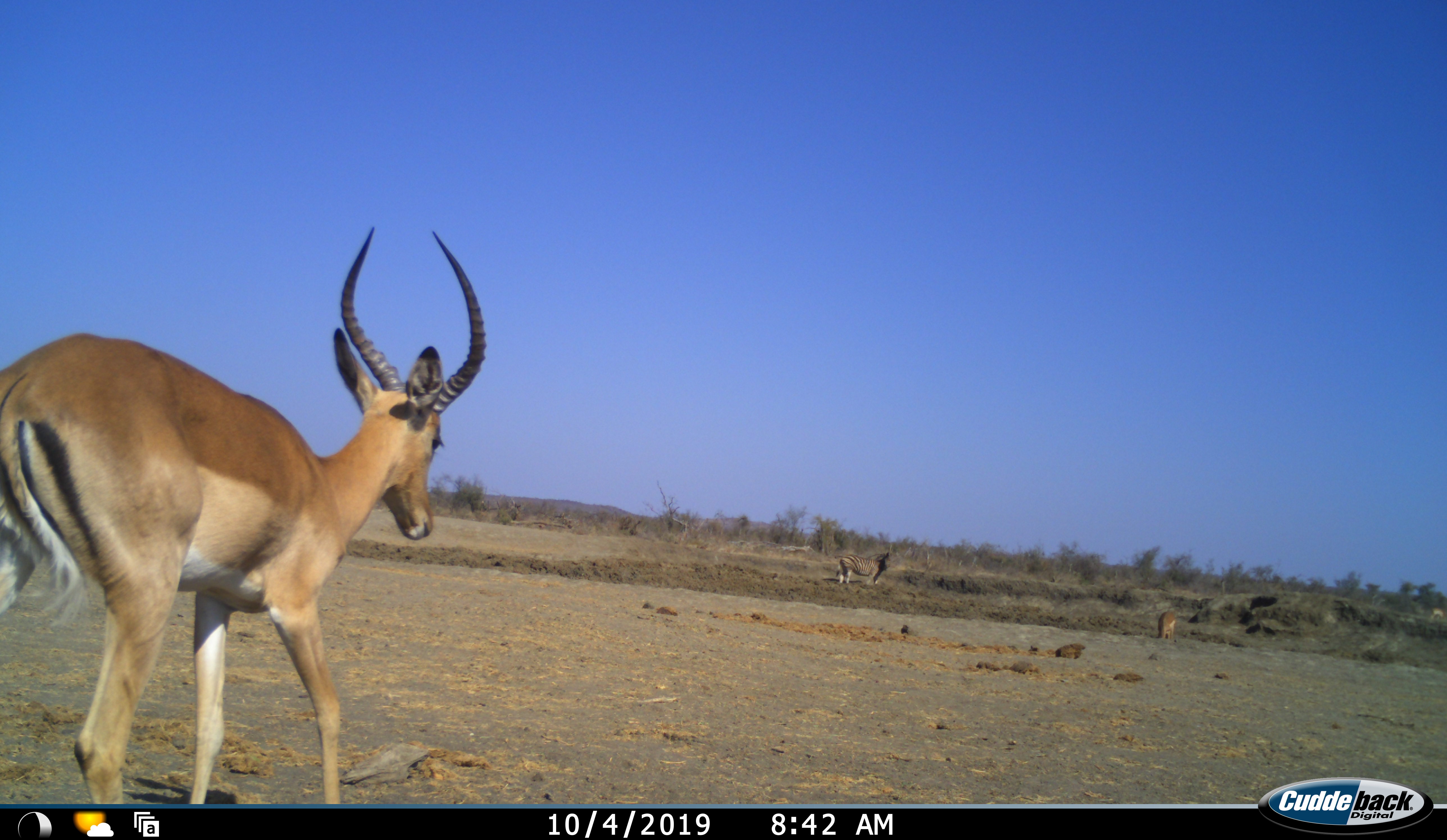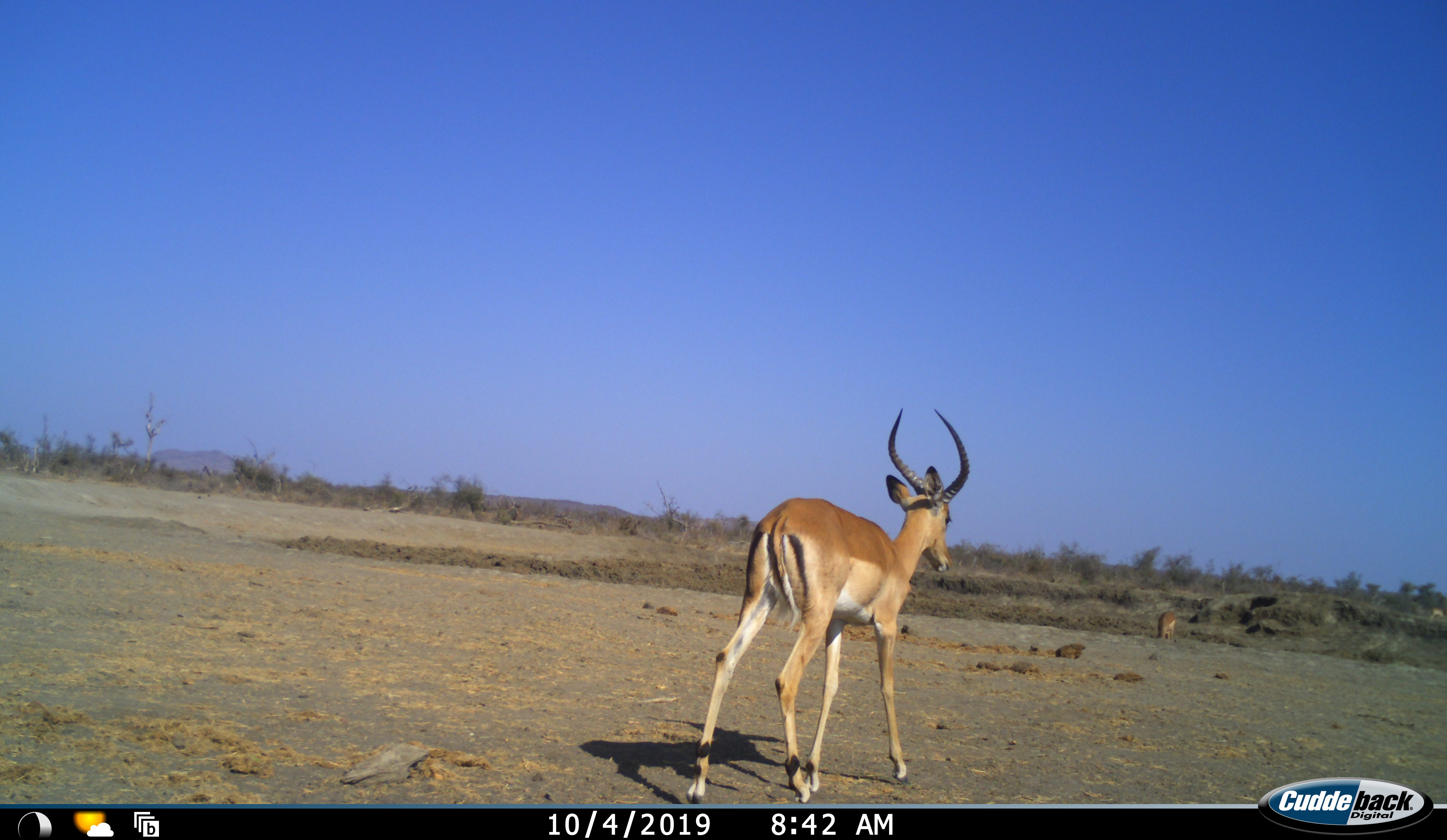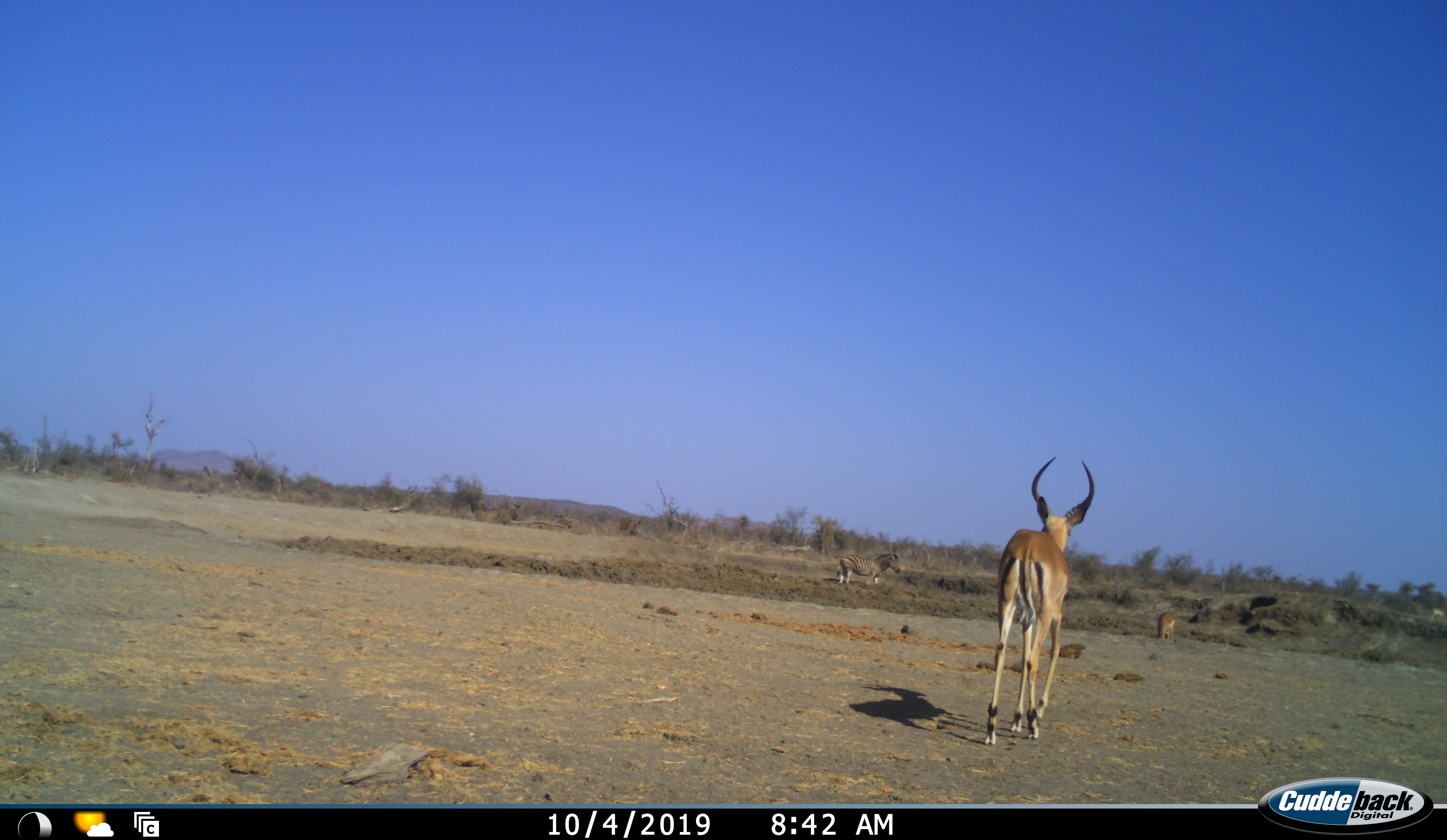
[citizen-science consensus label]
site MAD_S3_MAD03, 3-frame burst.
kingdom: Animalia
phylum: Chordata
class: Mammalia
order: Artiodactyla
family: Bovidae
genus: Aepyceros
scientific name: Aepyceros melampus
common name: impala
Impala (Aepyceros melampus), count 2. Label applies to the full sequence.